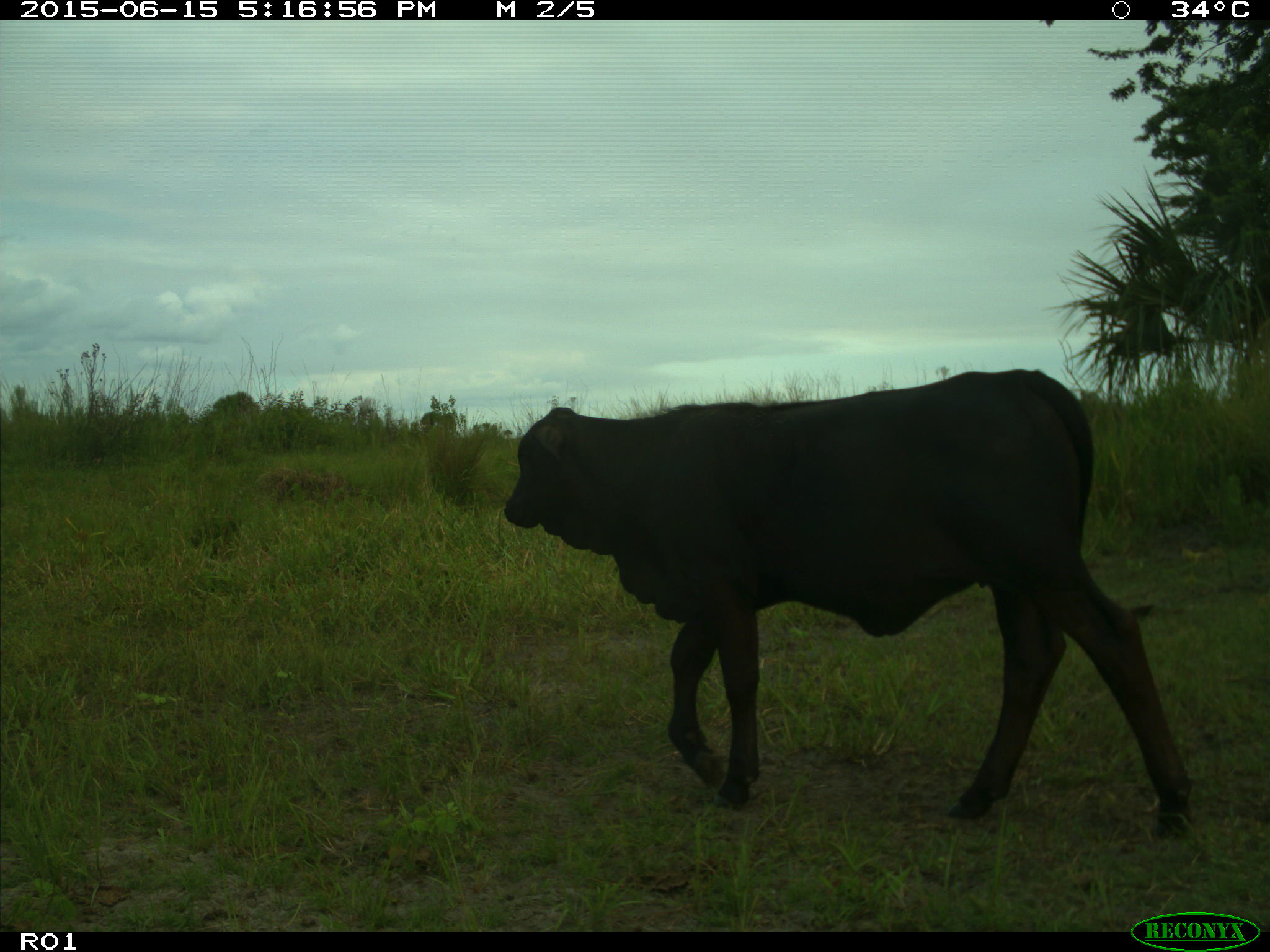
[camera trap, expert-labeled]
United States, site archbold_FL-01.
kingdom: Animalia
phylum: Chordata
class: Mammalia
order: Artiodactyla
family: Bovidae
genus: Bos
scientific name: Bos taurus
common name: domestic cow